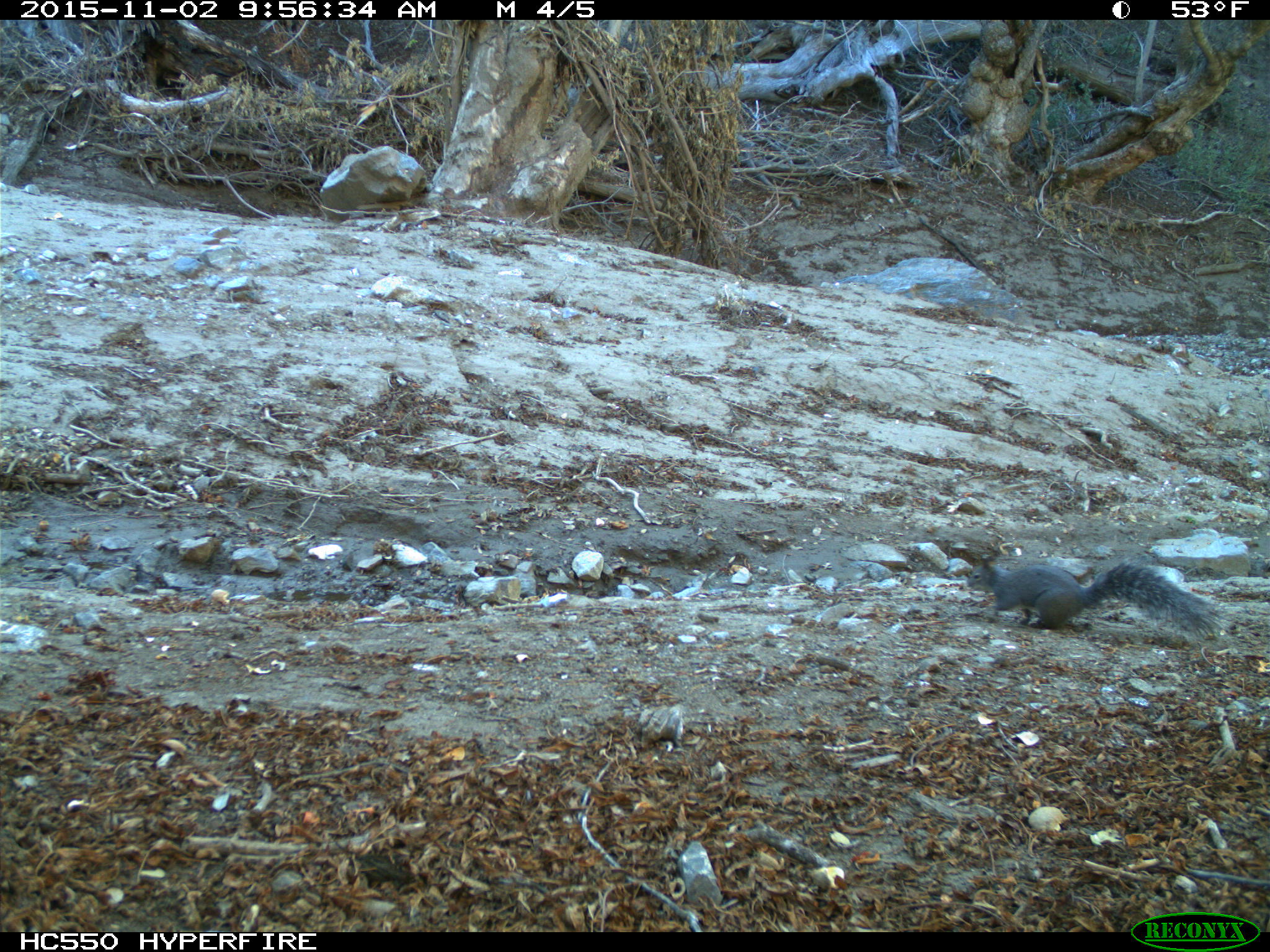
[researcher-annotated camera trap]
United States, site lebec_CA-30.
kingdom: Animalia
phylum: Chordata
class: Mammalia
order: Rodentia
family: Sciuridae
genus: Sciurus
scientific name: Sciurus carolinensis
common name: eastern gray squirrel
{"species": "Sciurus carolinensis (eastern gray squirrel)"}